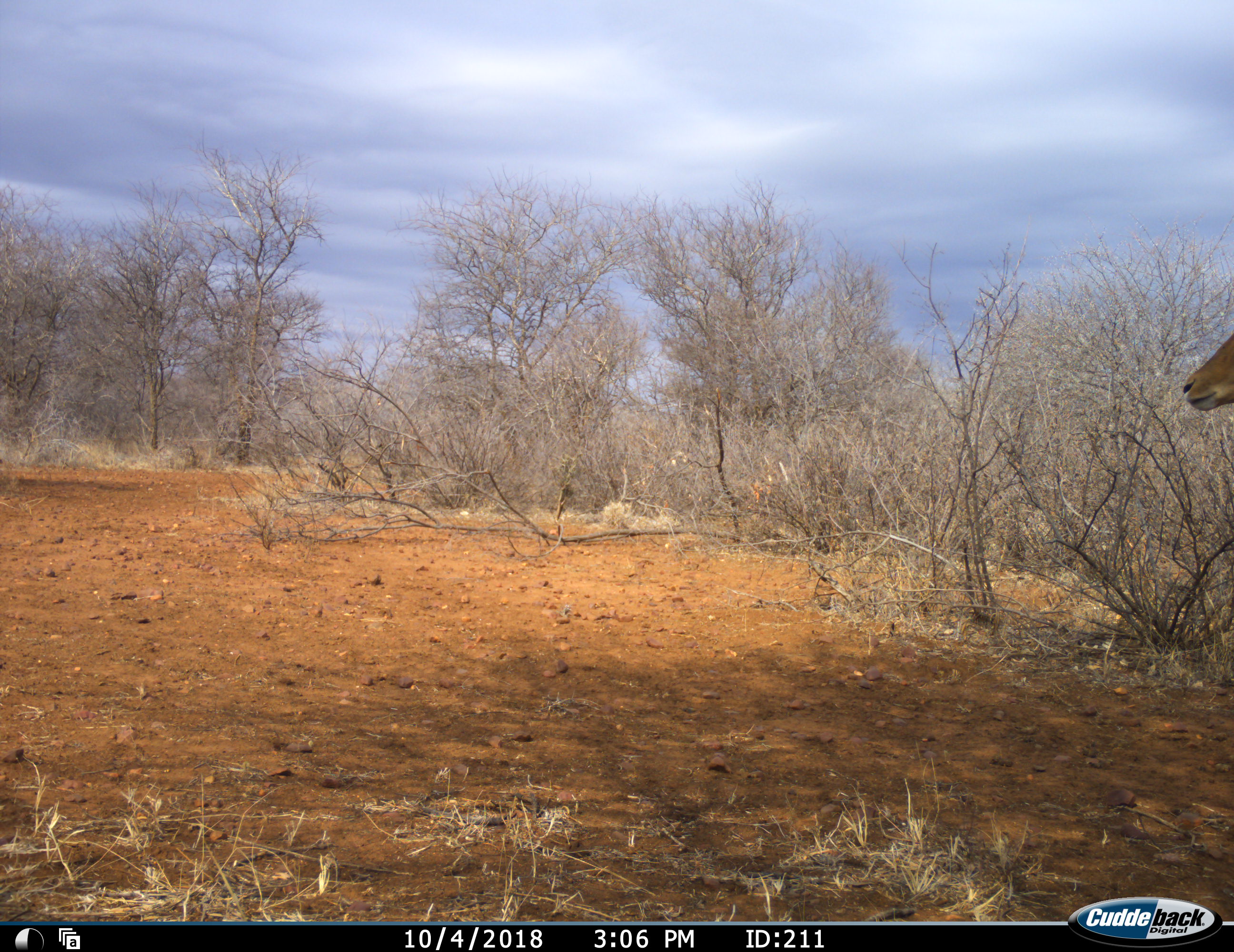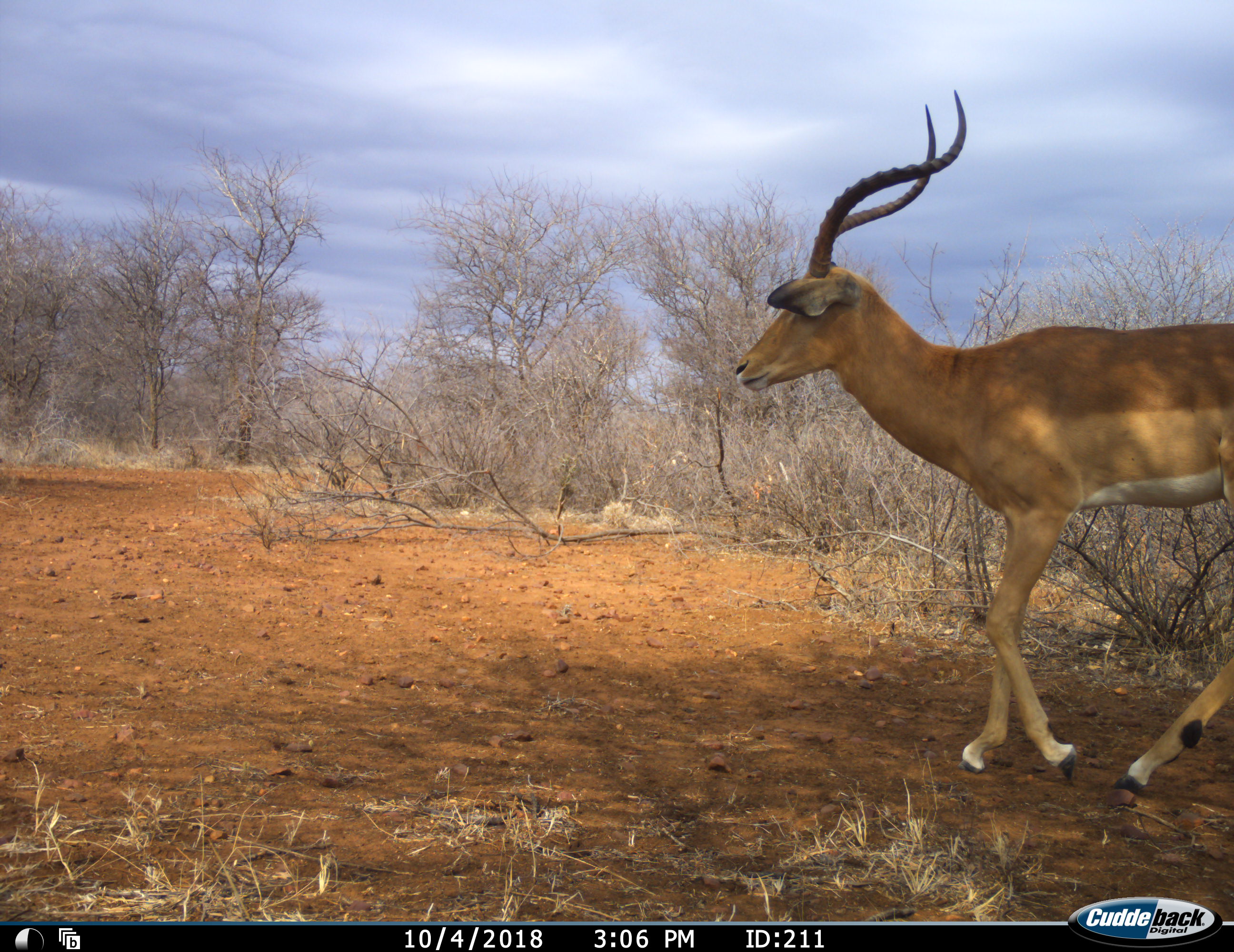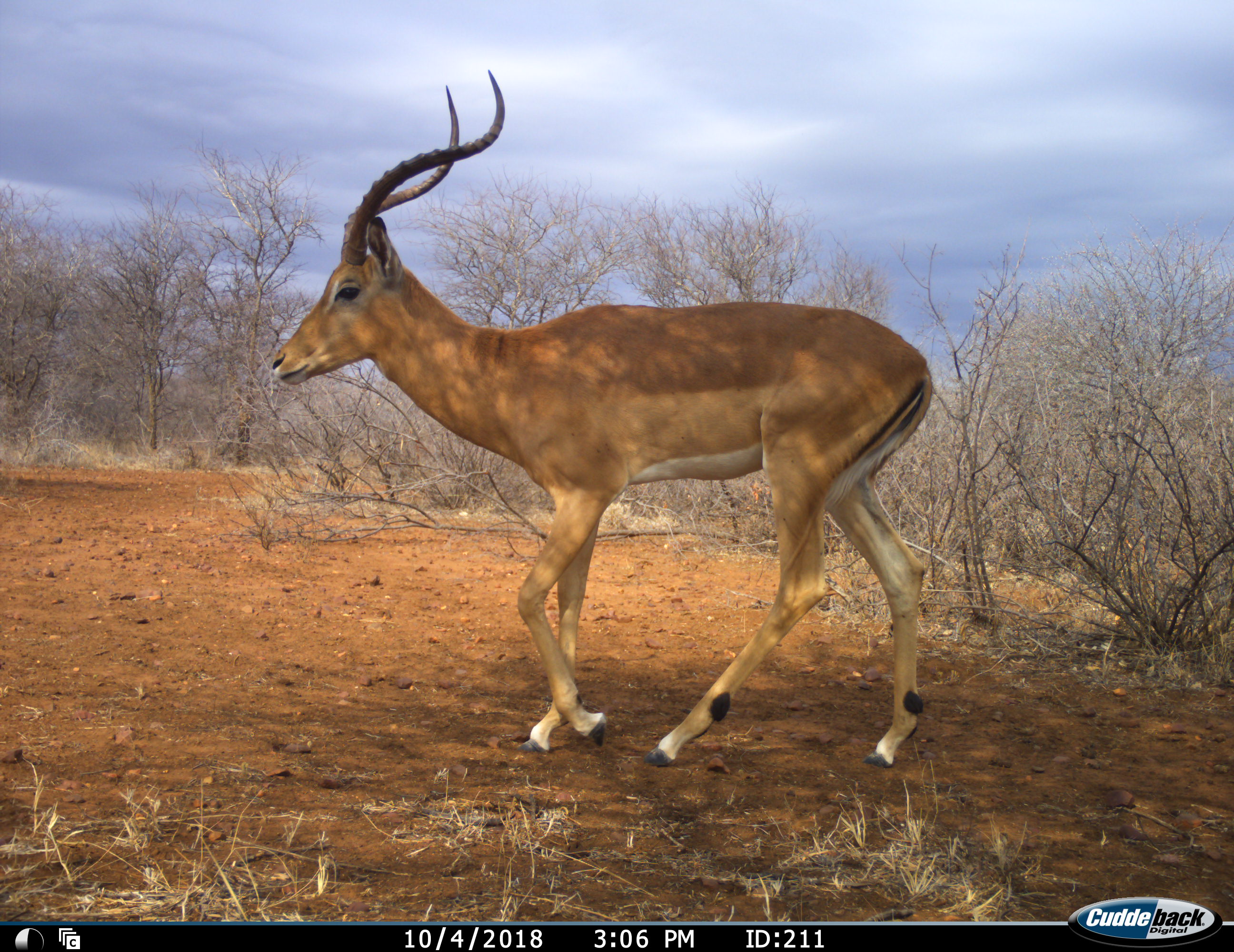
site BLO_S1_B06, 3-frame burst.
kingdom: Animalia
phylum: Chordata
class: Mammalia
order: Artiodactyla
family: Bovidae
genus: Aepyceros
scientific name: Aepyceros melampus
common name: impala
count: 1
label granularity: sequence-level